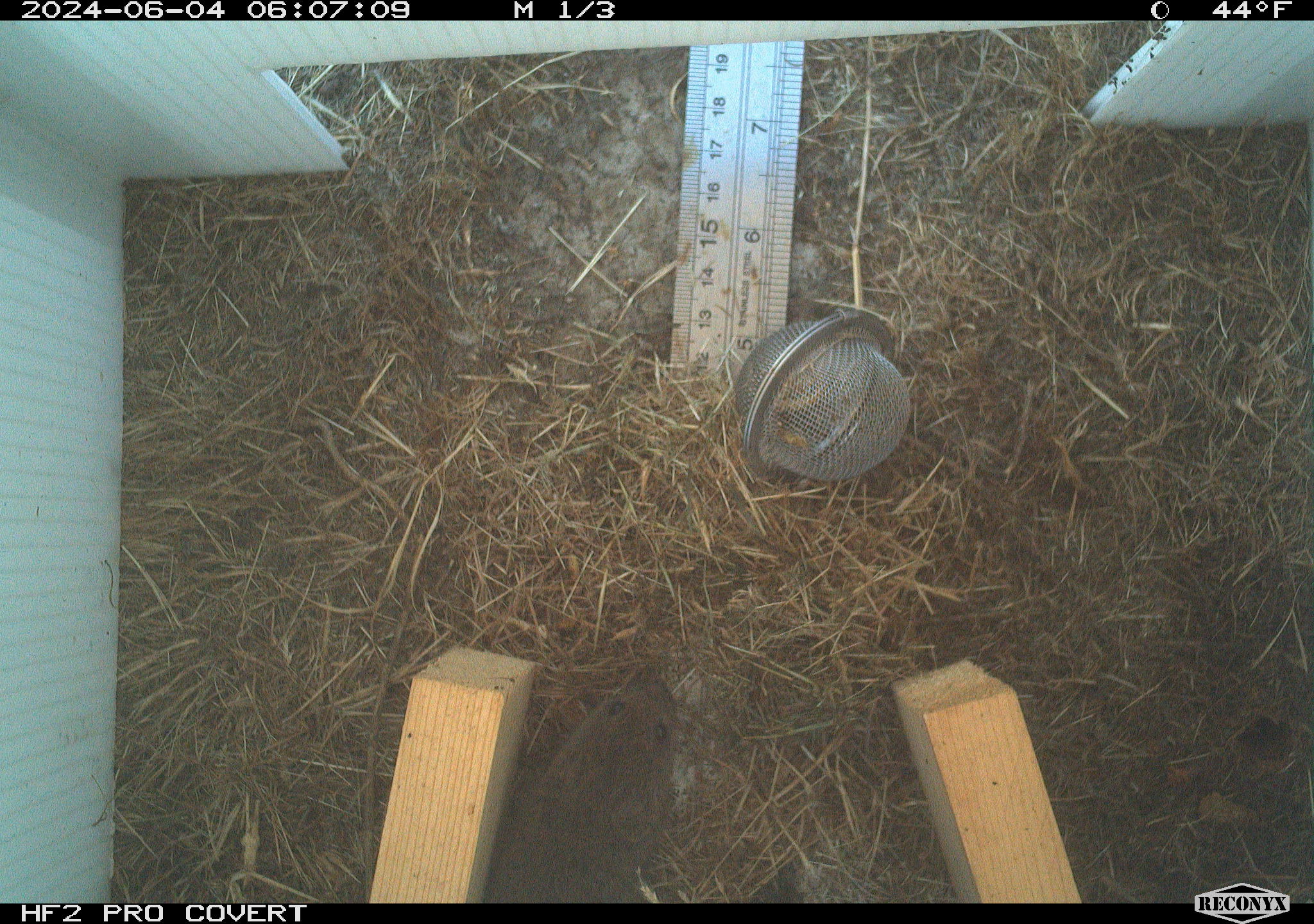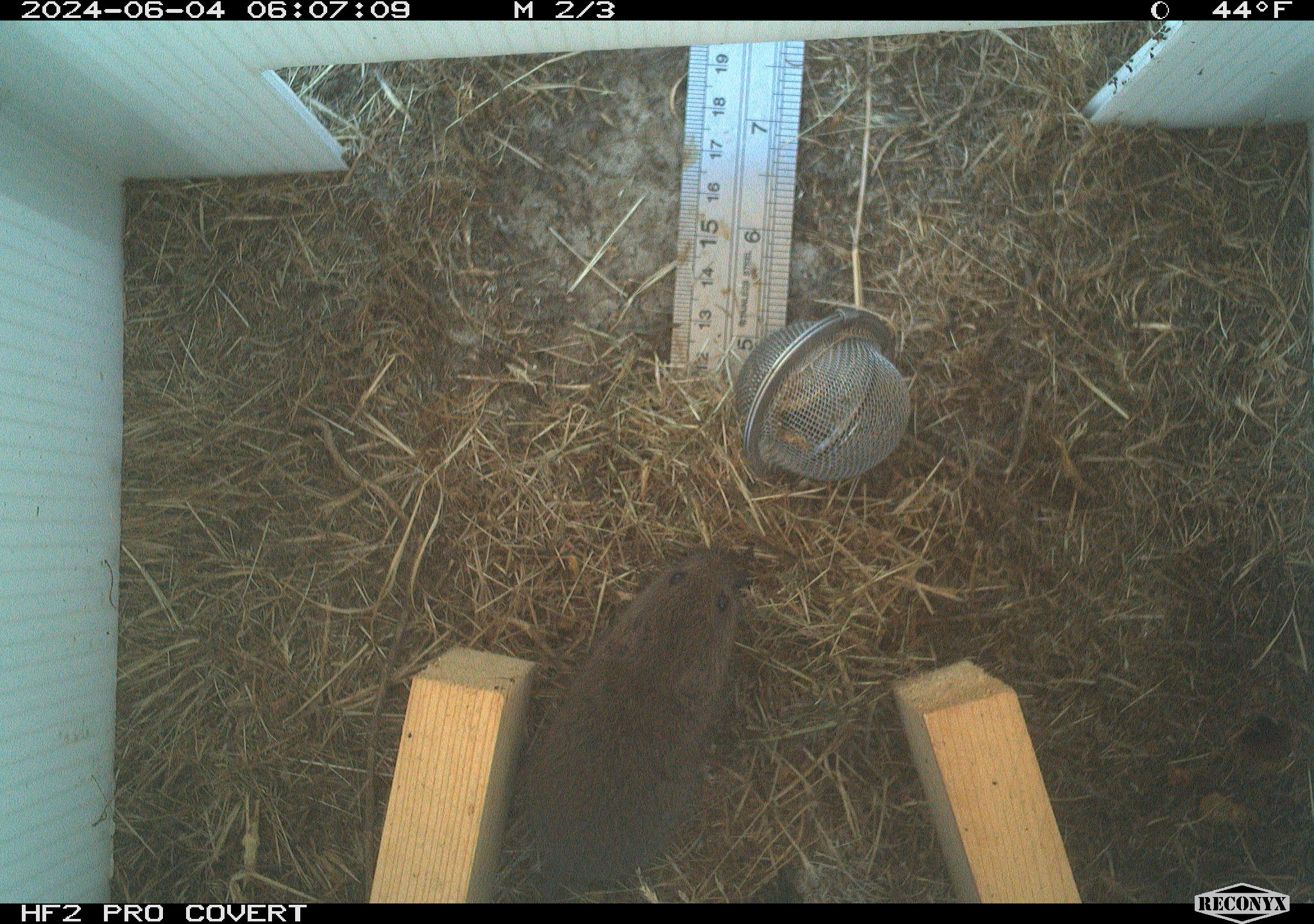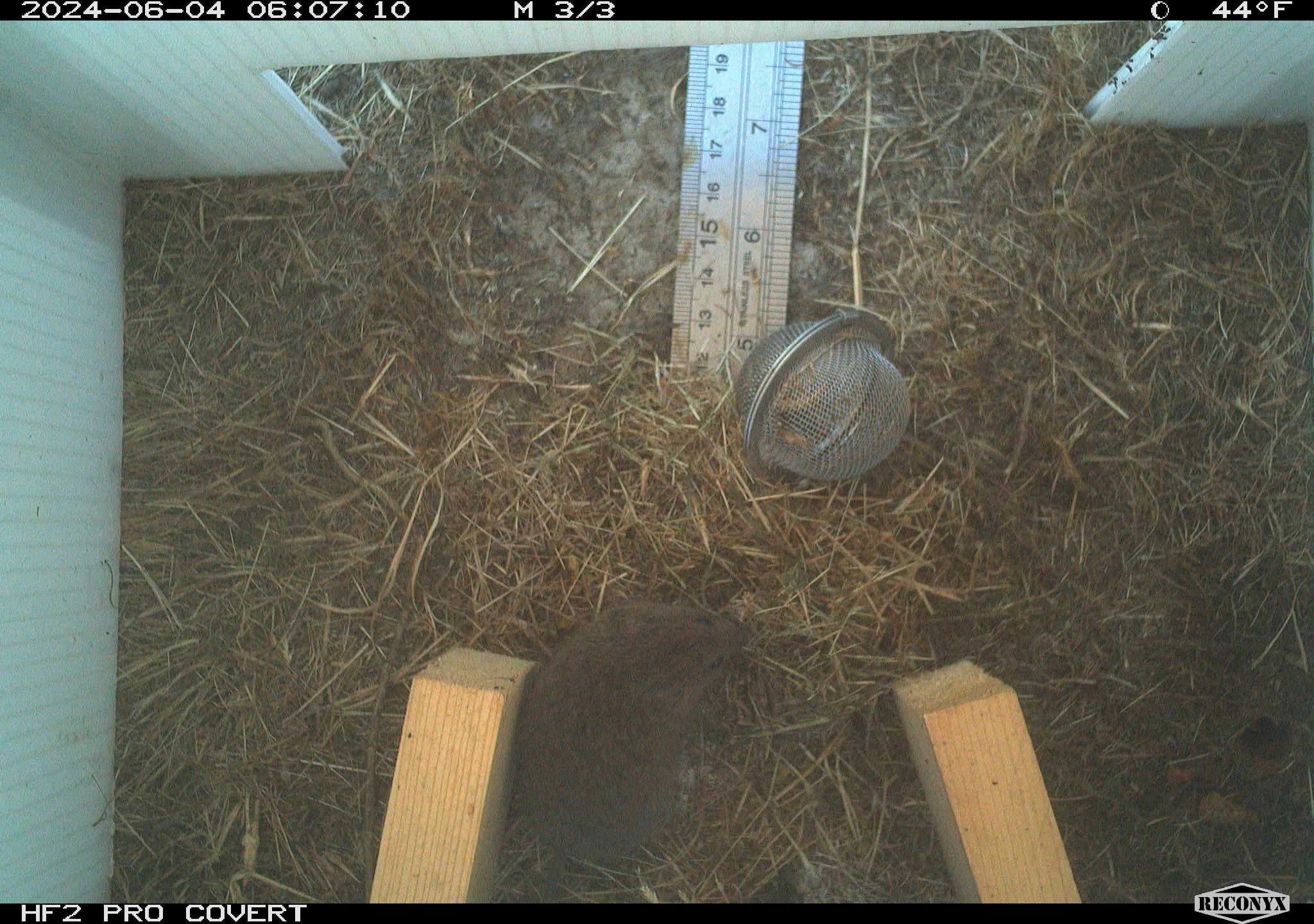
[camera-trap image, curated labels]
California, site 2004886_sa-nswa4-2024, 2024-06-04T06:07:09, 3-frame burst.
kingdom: Animalia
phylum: Chordata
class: Mammalia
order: Rodentia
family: Cricetidae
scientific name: Arvicolinae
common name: voles, lemmings, and muskrats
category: arvicolinae subfamily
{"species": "arvicolinae subfamily (voles, lemmings, and muskrats) (Arvicolinae)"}